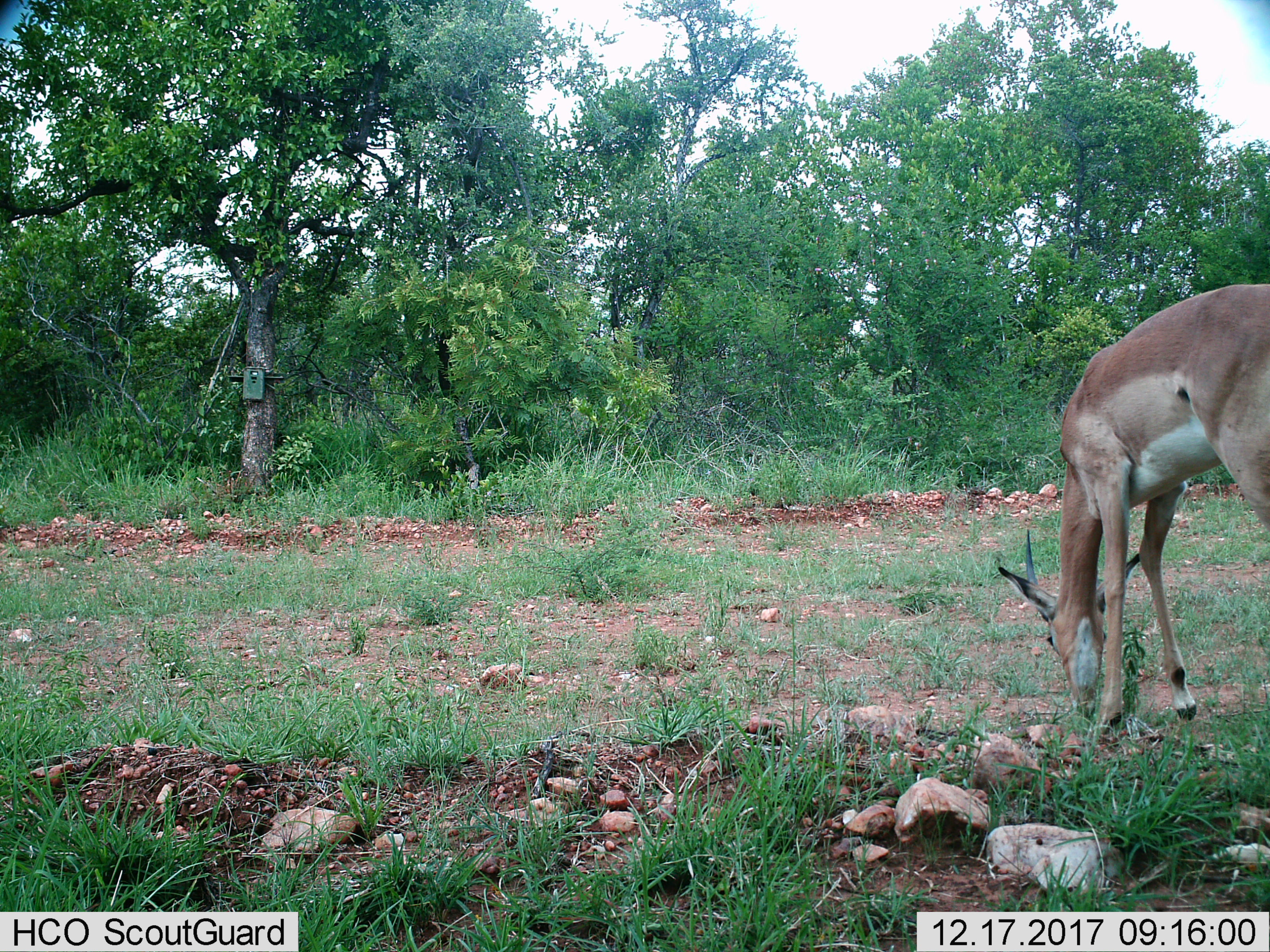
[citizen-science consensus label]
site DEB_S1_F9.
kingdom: Animalia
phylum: Chordata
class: Mammalia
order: Artiodactyla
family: Bovidae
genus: Aepyceros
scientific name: Aepyceros melampus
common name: impala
Impala (Aepyceros melampus), count 1. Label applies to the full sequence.